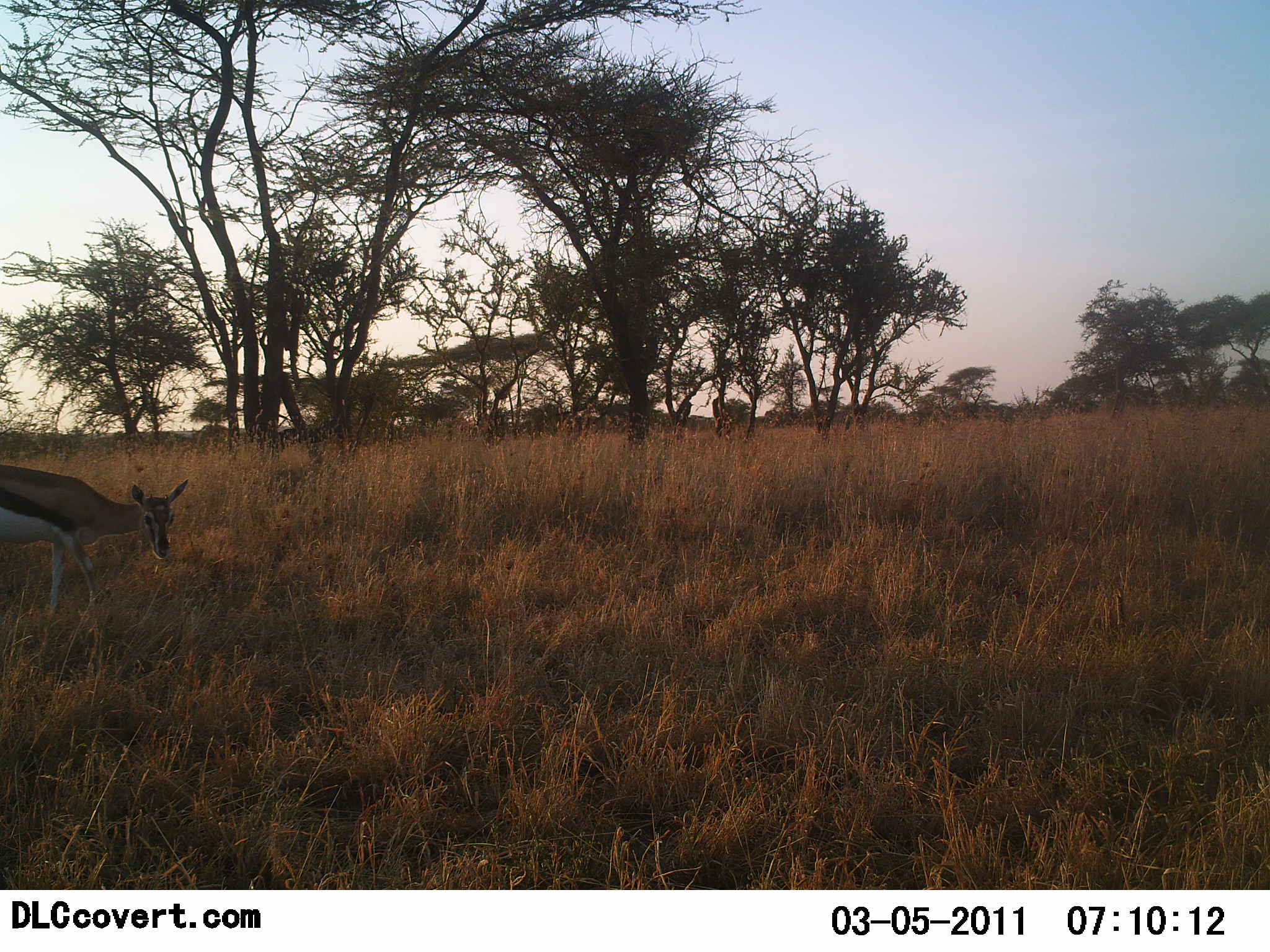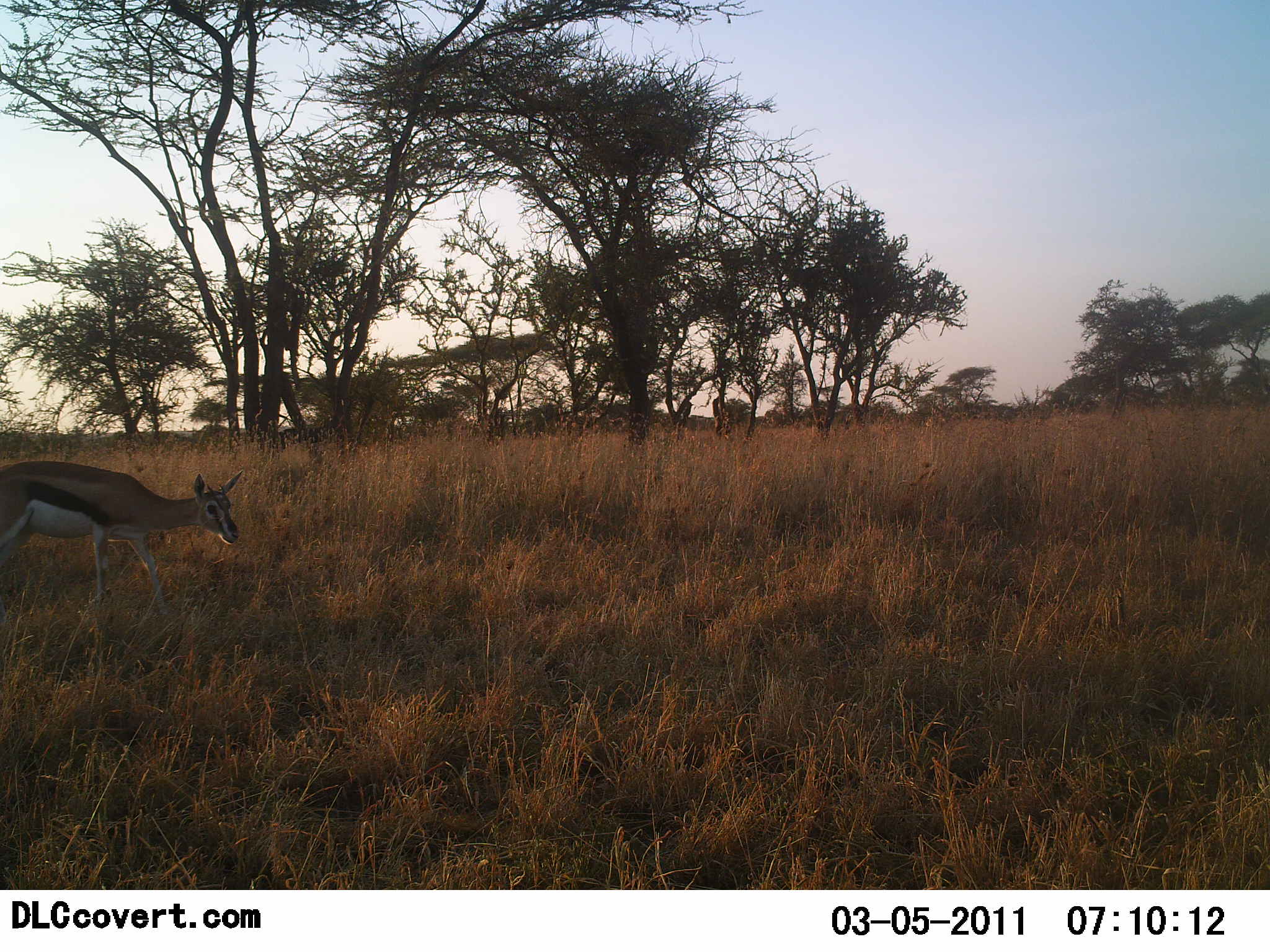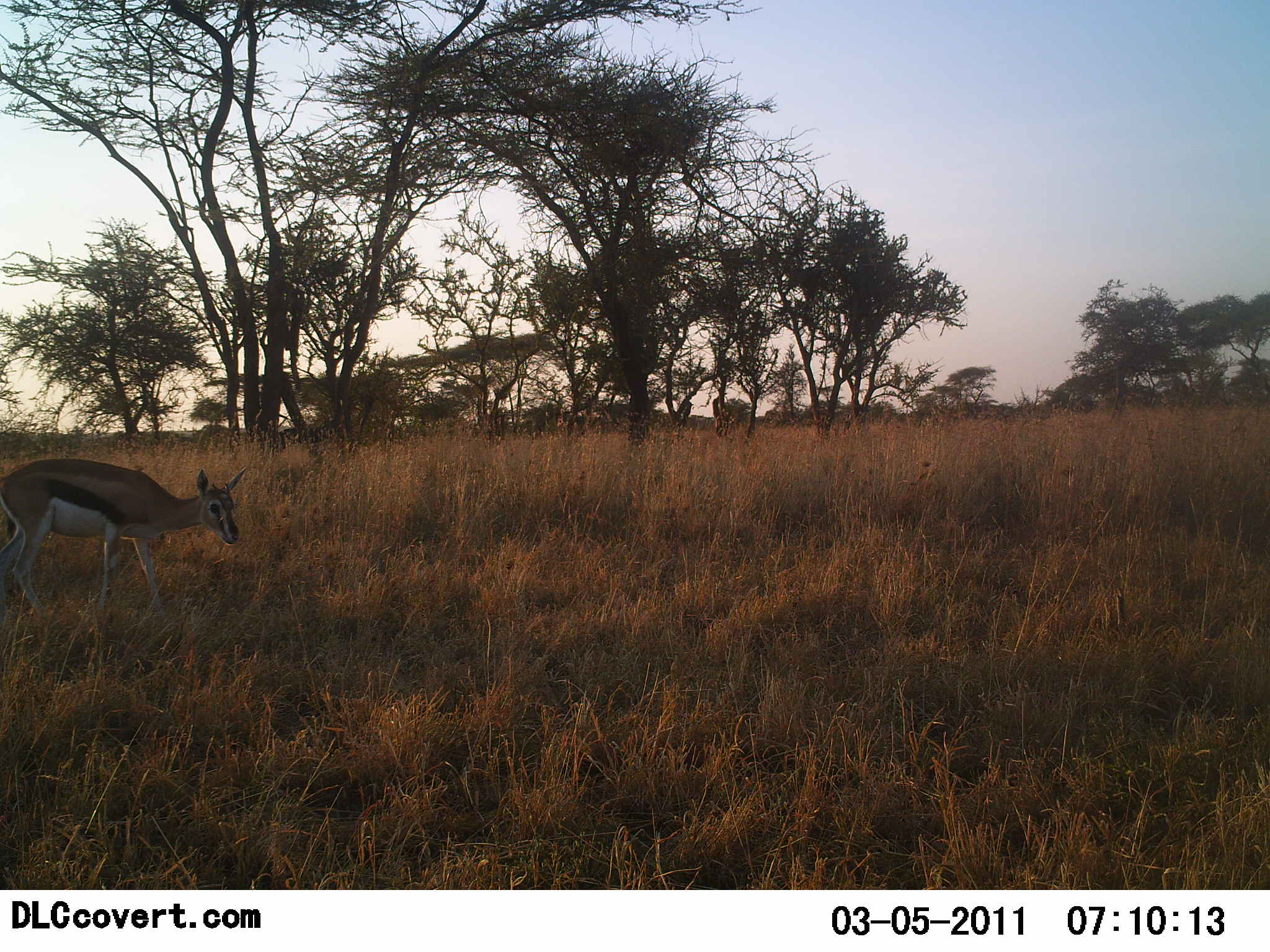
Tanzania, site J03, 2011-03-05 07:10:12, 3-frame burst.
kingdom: Animalia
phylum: Chordata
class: Mammalia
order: Artiodactyla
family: Bovidae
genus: Eudorcas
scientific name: Eudorcas thomsonii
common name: thomson's gazelle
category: gazellethomsons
Gazellethomsons (thomson's gazelle) (Eudorcas thomsonii), count 1. Behavior (volunteer vote fractions): standing 27%, resting 0%, moving 67%, interacting 0%. Young present (vote fraction): 0%. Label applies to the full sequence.